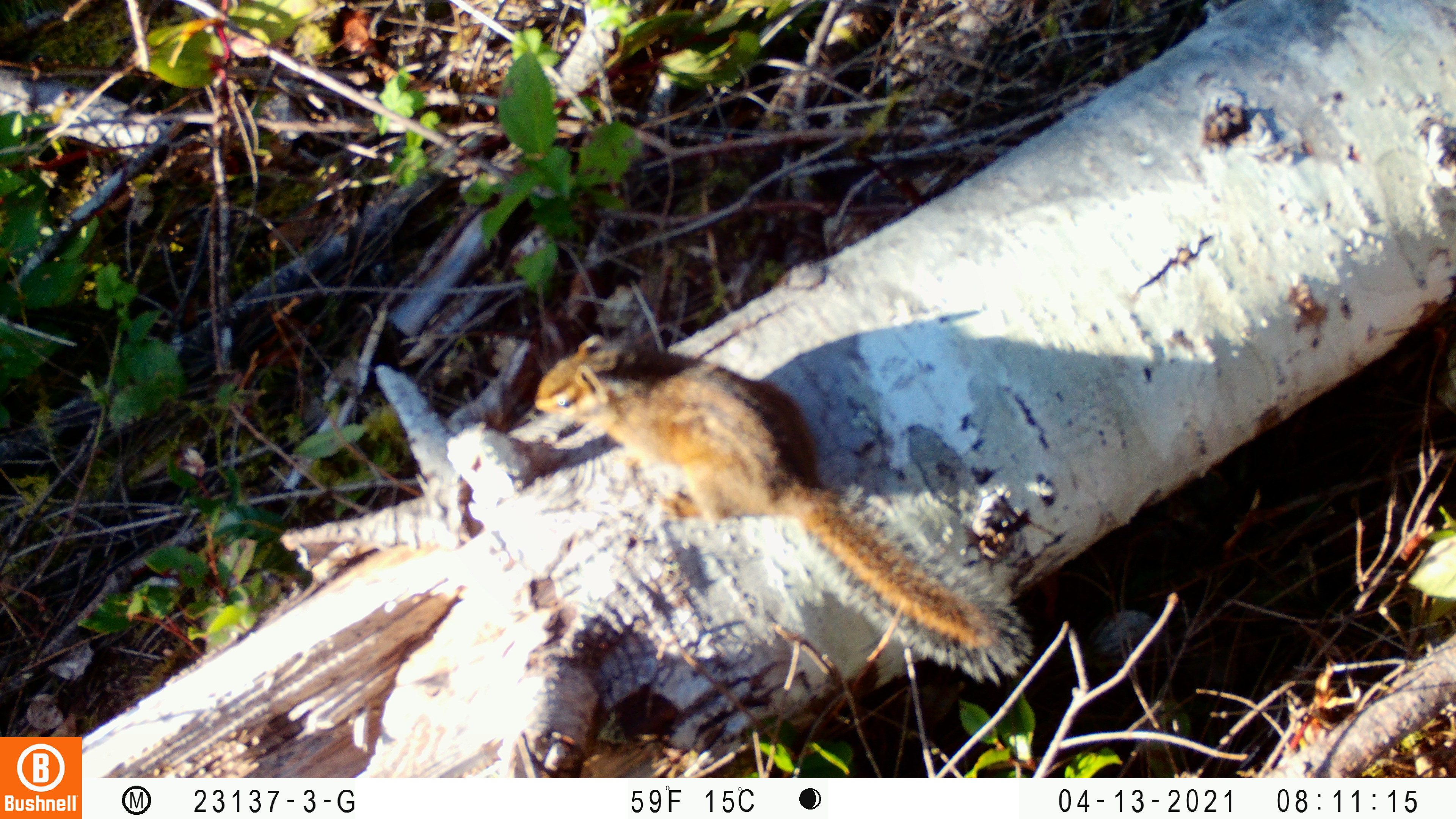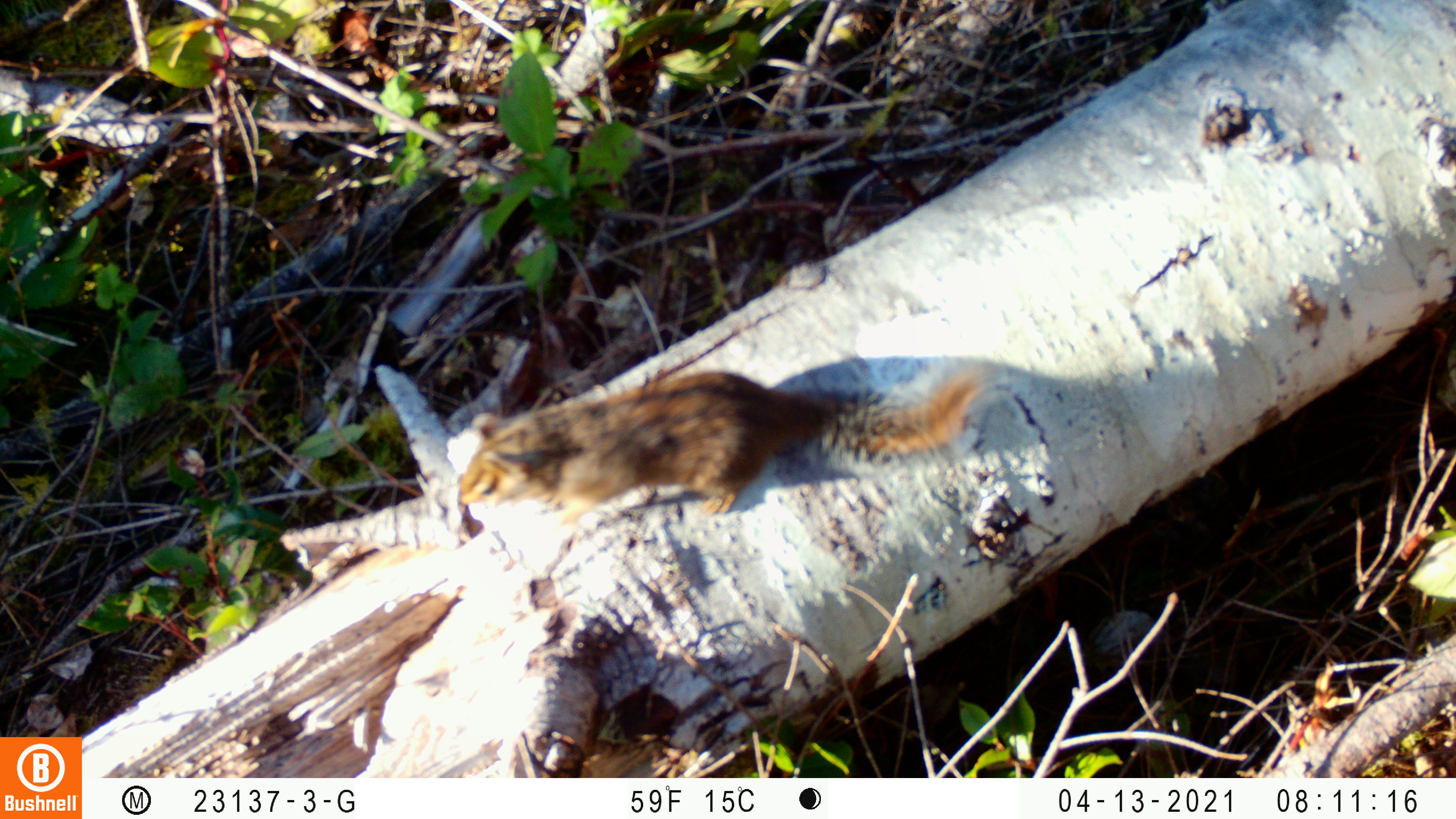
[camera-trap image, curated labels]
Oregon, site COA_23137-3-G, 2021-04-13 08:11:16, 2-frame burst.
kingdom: Animalia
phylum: Chordata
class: Mammalia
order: Rodentia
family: Sciuridae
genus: Neotamias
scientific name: Neotamias townsendii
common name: townsend's chipmunk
Townsend's chipmunk (Neotamias townsendii).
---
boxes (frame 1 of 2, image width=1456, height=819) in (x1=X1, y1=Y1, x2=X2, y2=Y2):
townsend's chipmunk: (x1=527, y1=326, x2=1038, y2=686)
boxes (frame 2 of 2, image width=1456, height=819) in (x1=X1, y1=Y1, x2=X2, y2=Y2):
townsend's chipmunk: (x1=448, y1=362, x2=1000, y2=540)